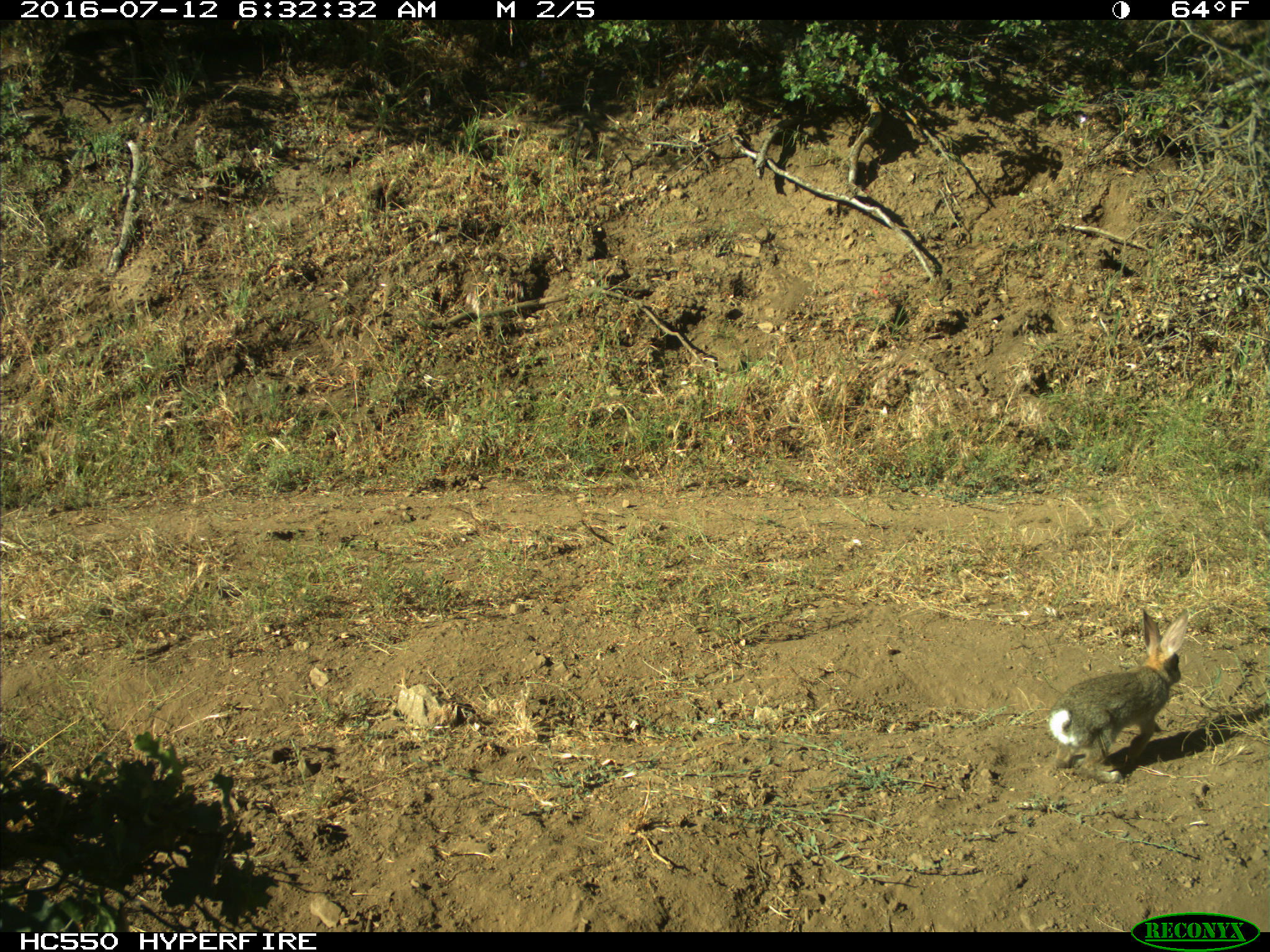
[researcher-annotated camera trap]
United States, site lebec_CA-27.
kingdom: Animalia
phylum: Chordata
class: Mammalia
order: Lagomorpha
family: Leporidae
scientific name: Leporidae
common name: rabbits and hares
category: unidentified rabbit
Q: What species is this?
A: Unidentified rabbit (rabbits and hares) (Leporidae).